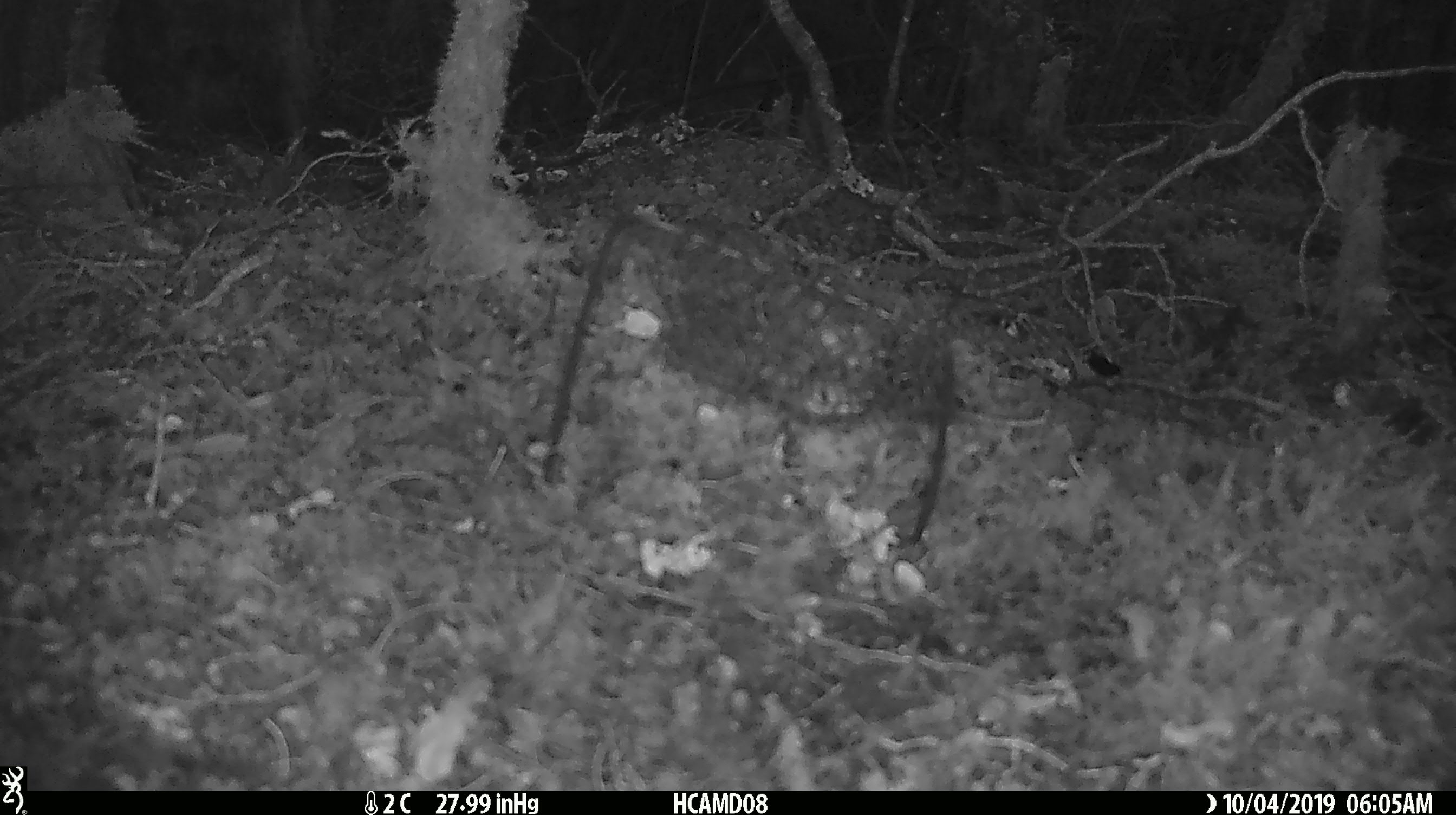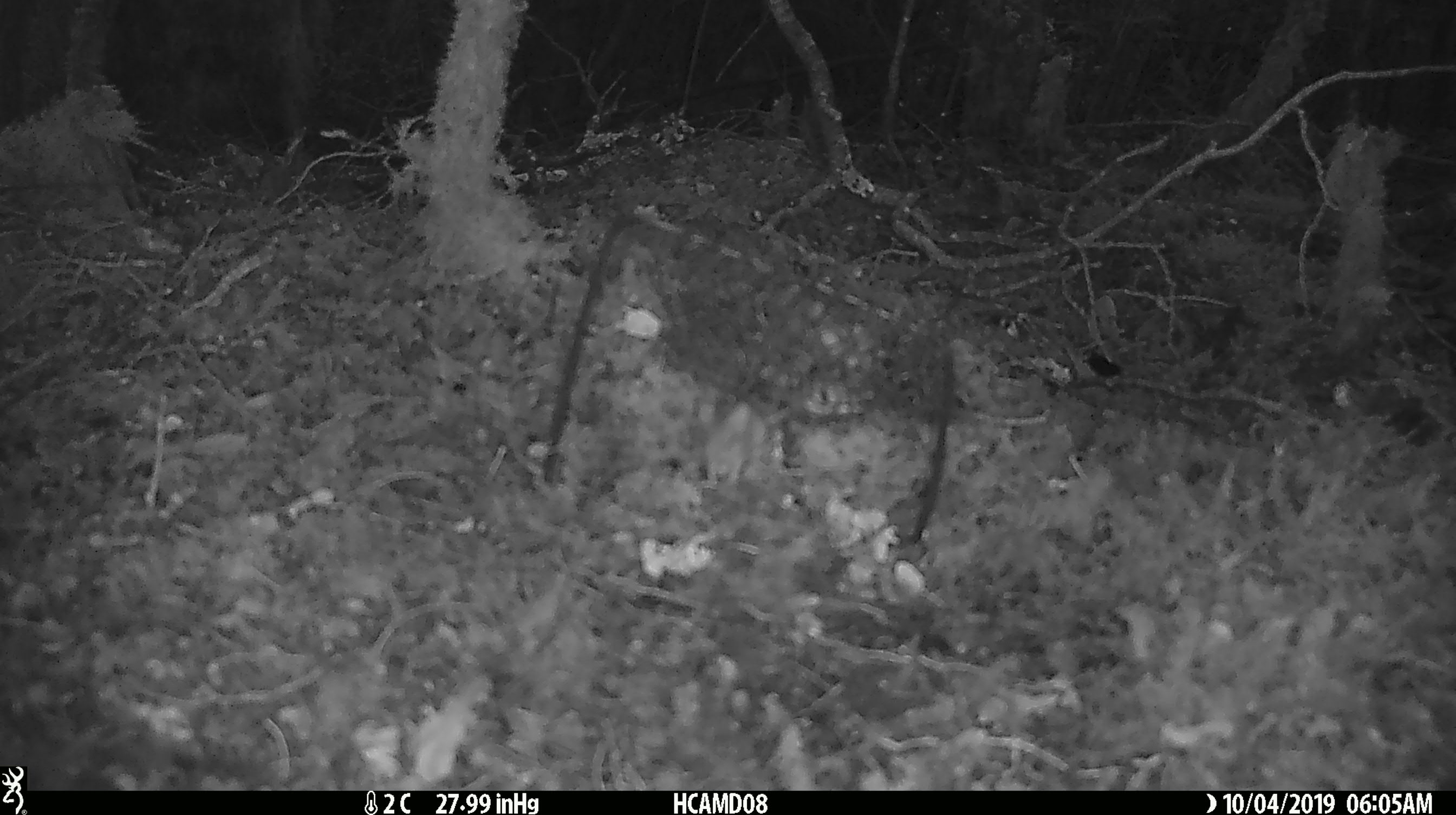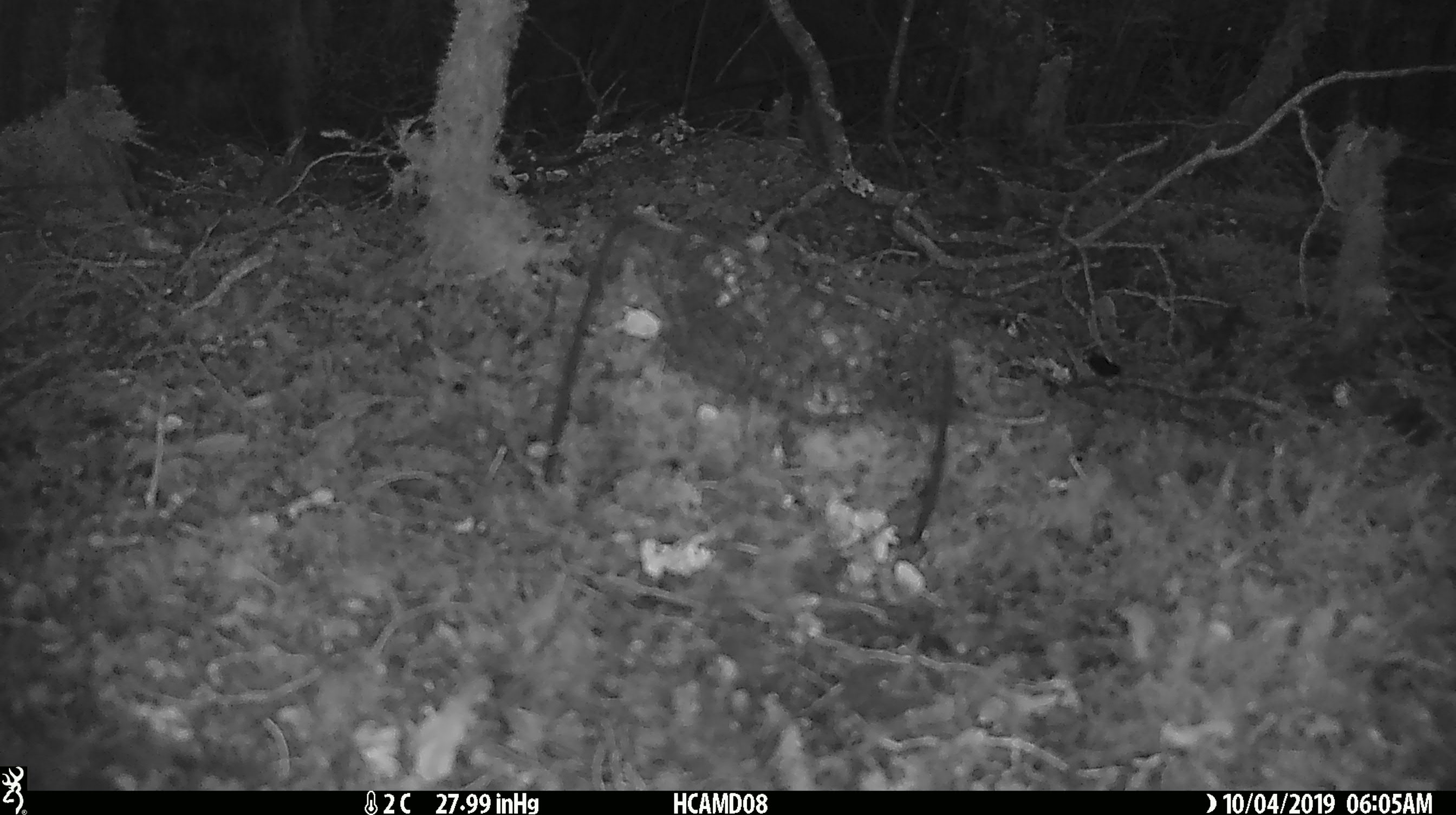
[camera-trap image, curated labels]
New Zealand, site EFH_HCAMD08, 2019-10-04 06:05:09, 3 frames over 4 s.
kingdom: Animalia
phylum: Chordata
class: Mammalia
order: Rodentia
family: Muridae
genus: Mus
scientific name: Mus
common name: mouse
Mouse (Mus).